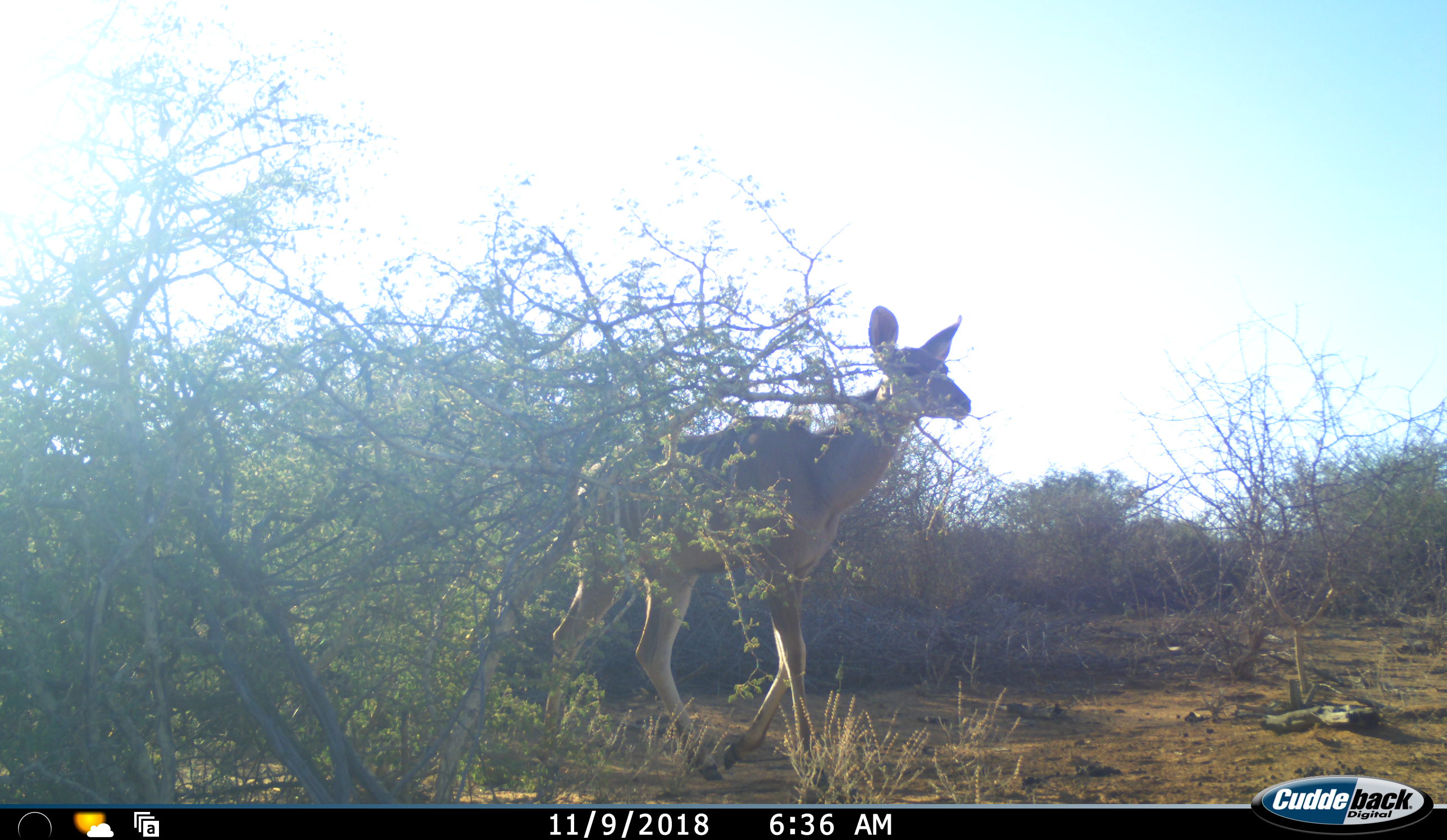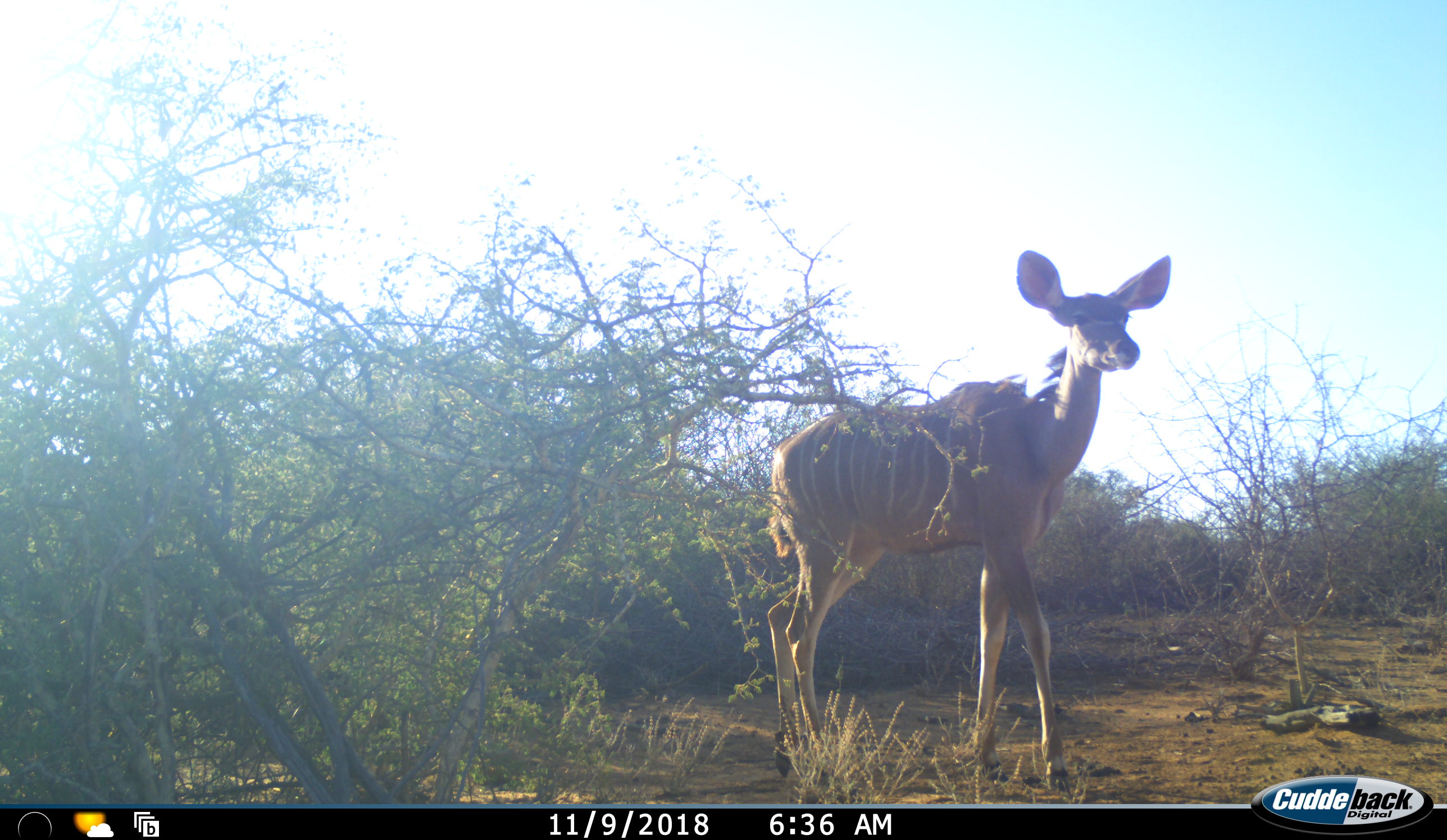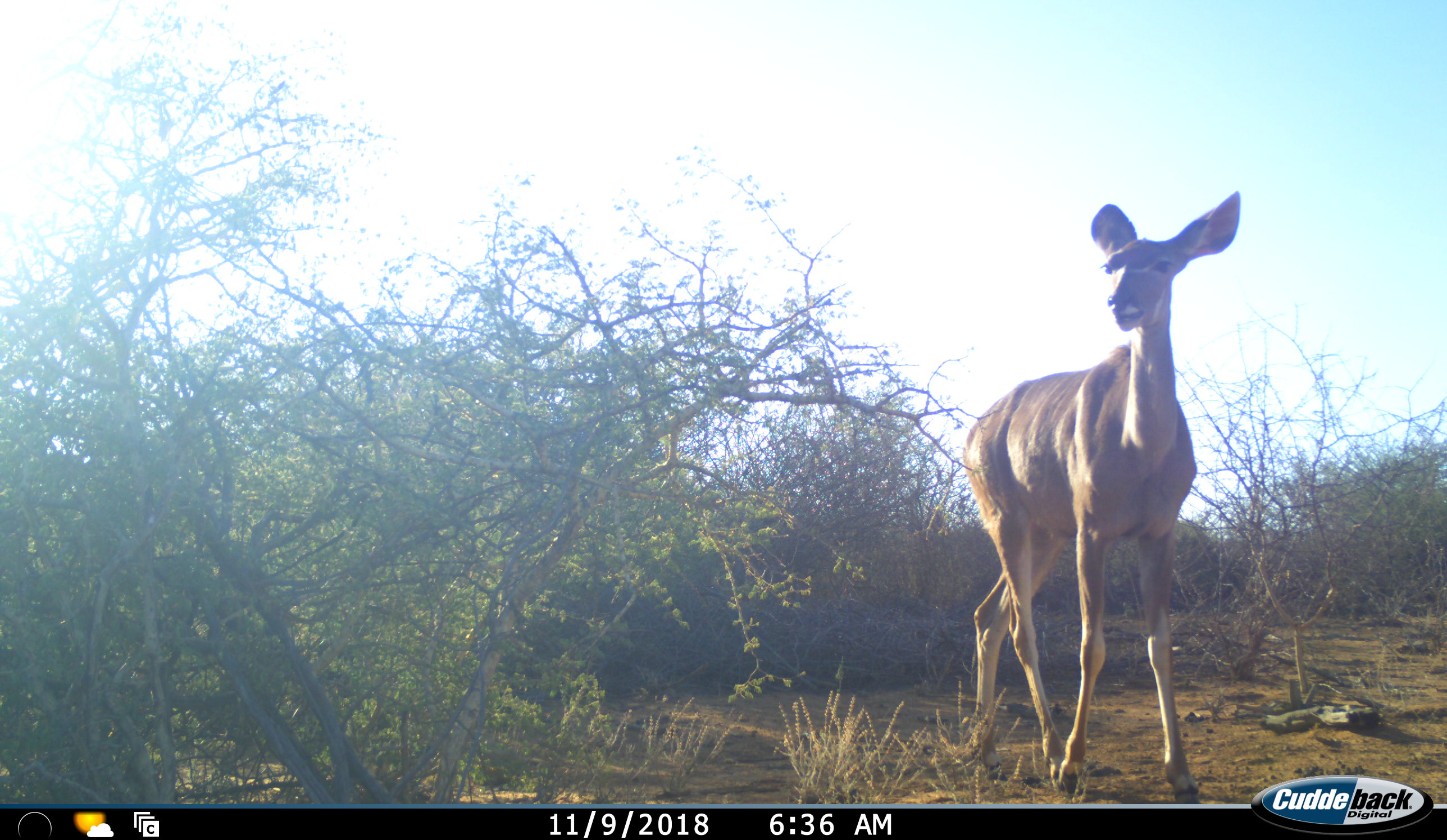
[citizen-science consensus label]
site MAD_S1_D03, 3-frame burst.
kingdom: Animalia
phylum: Chordata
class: Mammalia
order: Artiodactyla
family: Bovidae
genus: Tragelaphus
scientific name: Tragelaphus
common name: kudu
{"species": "kudu (Tragelaphus)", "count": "1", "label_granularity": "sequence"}